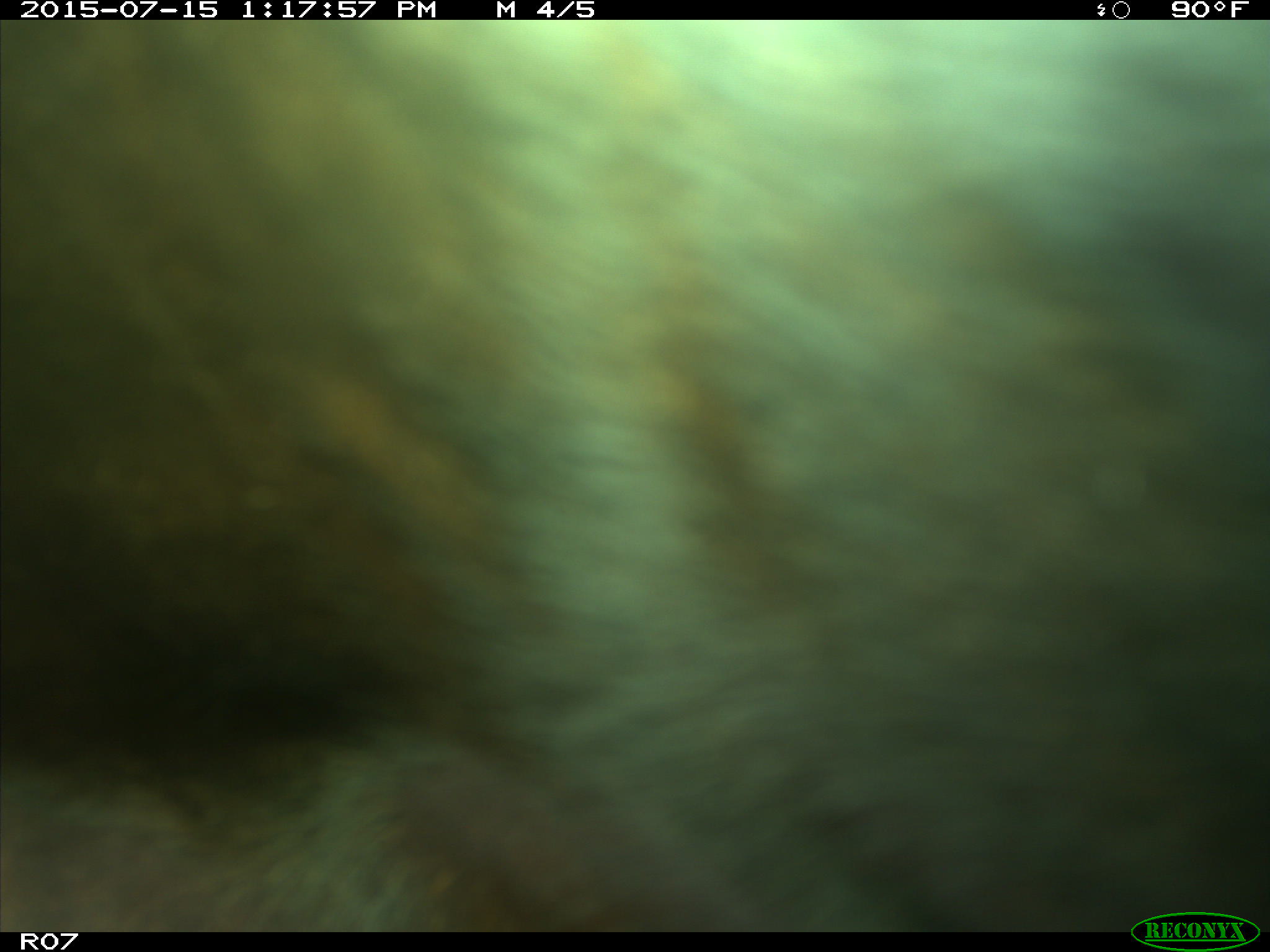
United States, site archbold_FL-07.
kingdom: Animalia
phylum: Chordata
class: Mammalia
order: Artiodactyla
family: Bovidae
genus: Bos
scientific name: Bos taurus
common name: domestic cow